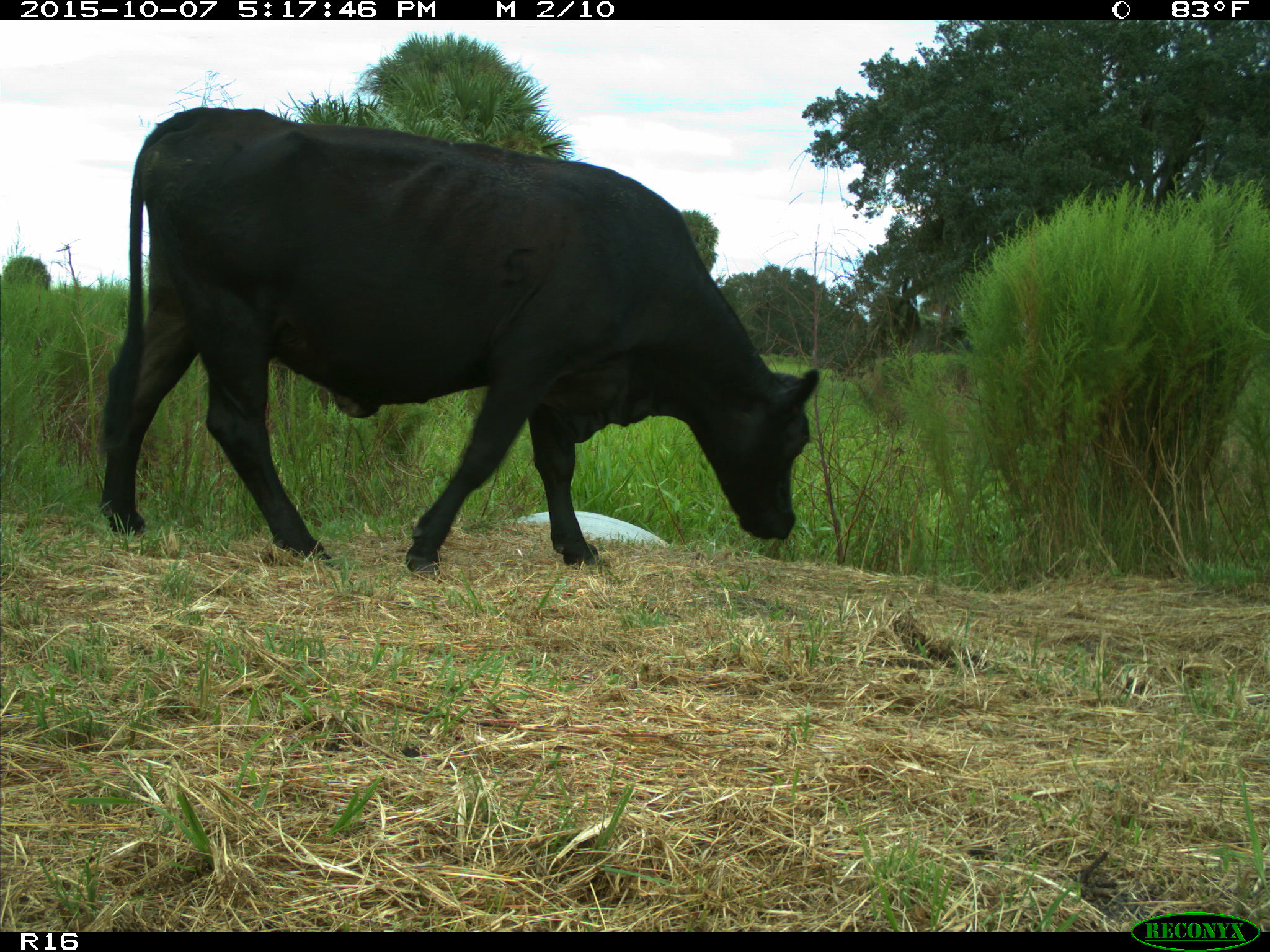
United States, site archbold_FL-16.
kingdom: Animalia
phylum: Chordata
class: Mammalia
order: Artiodactyla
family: Bovidae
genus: Bos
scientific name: Bos taurus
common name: domestic cow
Bos taurus (domestic cow).